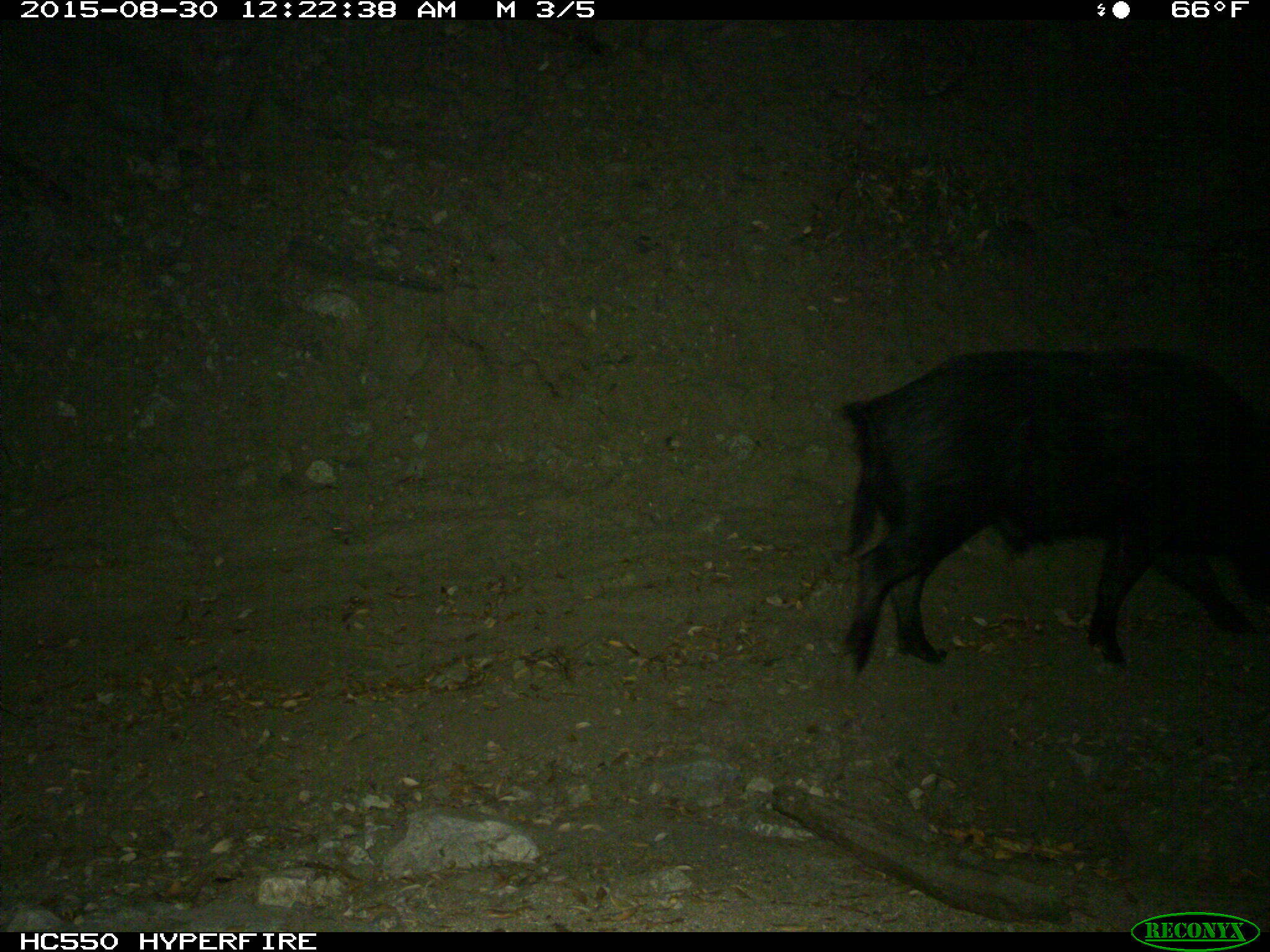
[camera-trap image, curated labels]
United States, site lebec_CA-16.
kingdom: Animalia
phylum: Chordata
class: Mammalia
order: Artiodactyla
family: Suidae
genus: Sus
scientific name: Sus scrofa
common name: wild boar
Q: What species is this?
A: Sus scrofa (wild boar).